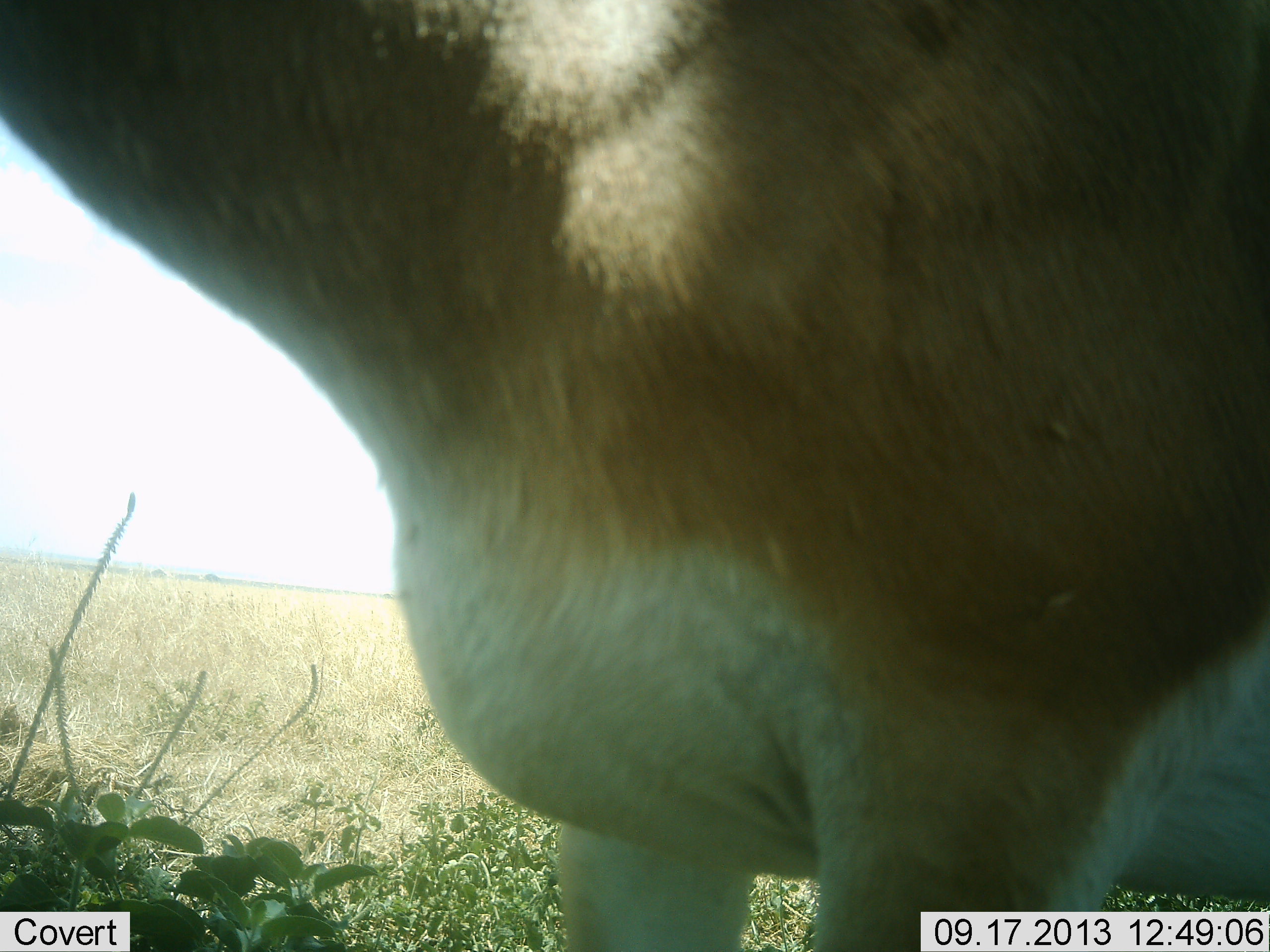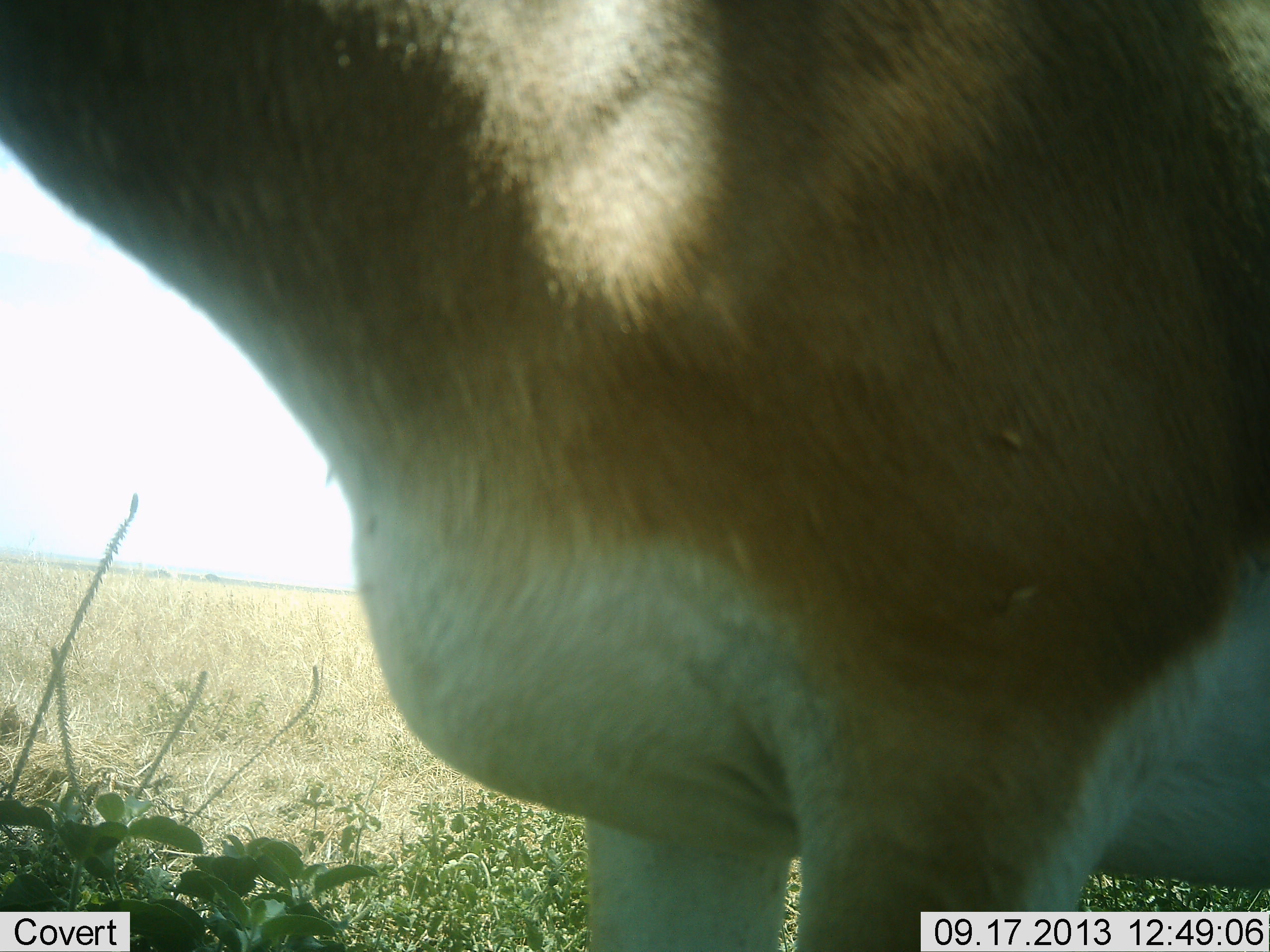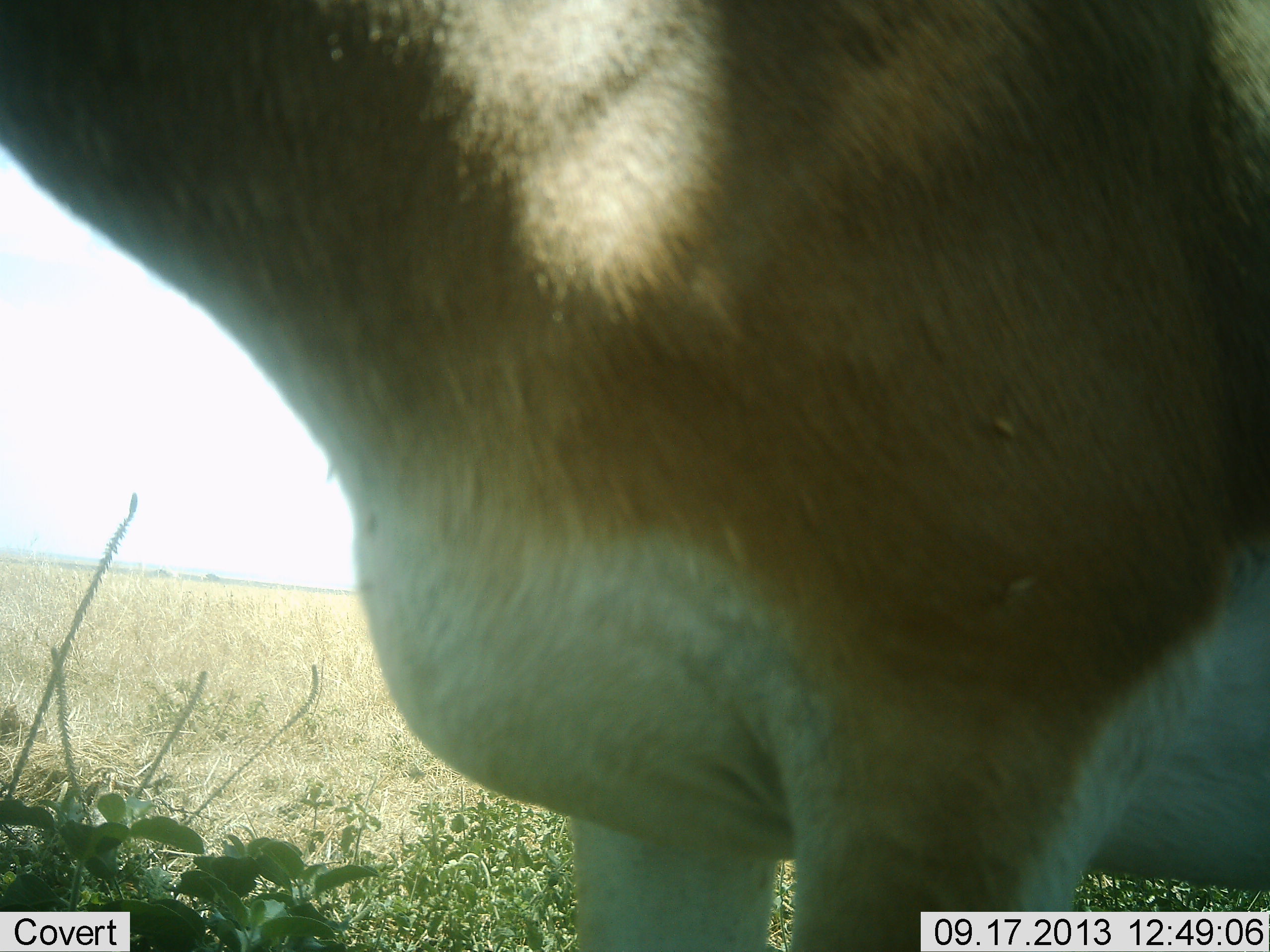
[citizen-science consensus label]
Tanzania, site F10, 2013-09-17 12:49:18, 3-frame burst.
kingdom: Animalia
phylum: Chordata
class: Mammalia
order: Artiodactyla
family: Bovidae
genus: Nanger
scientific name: Nanger granti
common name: grant's gazelle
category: gazellegrants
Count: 1.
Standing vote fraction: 80%.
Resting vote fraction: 0%.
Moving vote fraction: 10%.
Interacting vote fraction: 0%.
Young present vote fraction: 0%.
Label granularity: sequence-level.